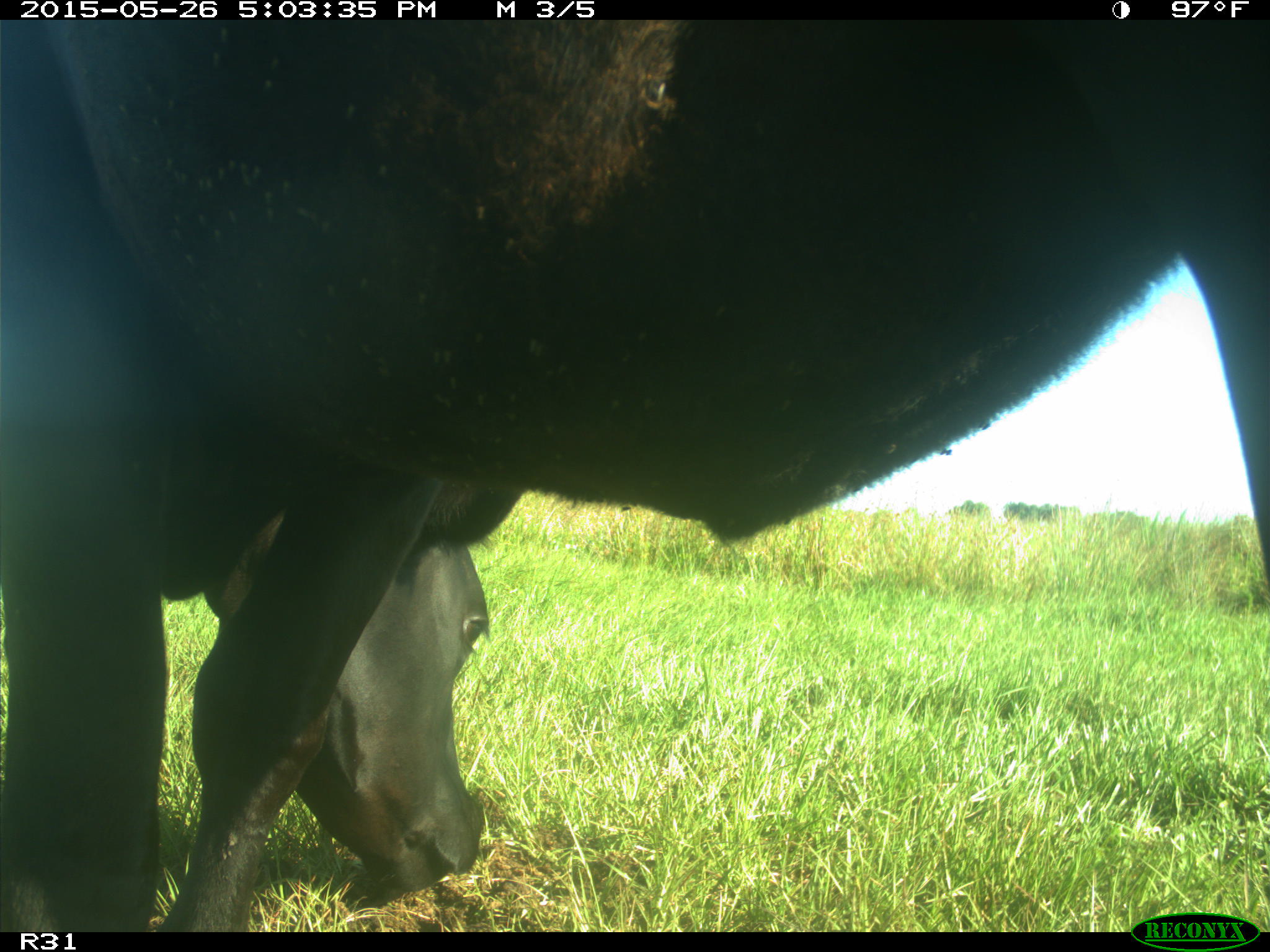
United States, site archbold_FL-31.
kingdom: Animalia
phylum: Chordata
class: Mammalia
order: Artiodactyla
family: Bovidae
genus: Bos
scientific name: Bos taurus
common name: domestic cow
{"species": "Bos taurus (domestic cow)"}